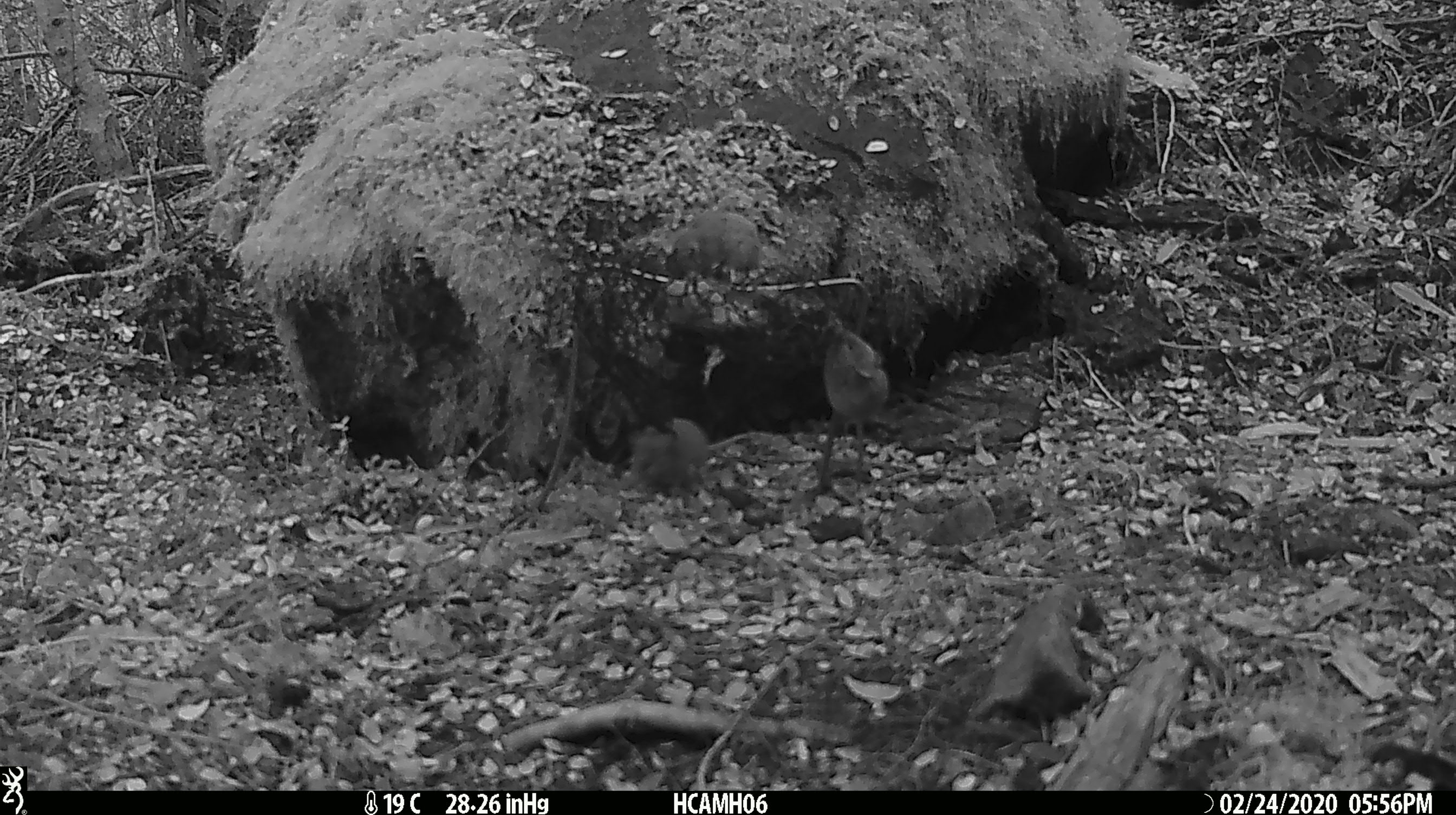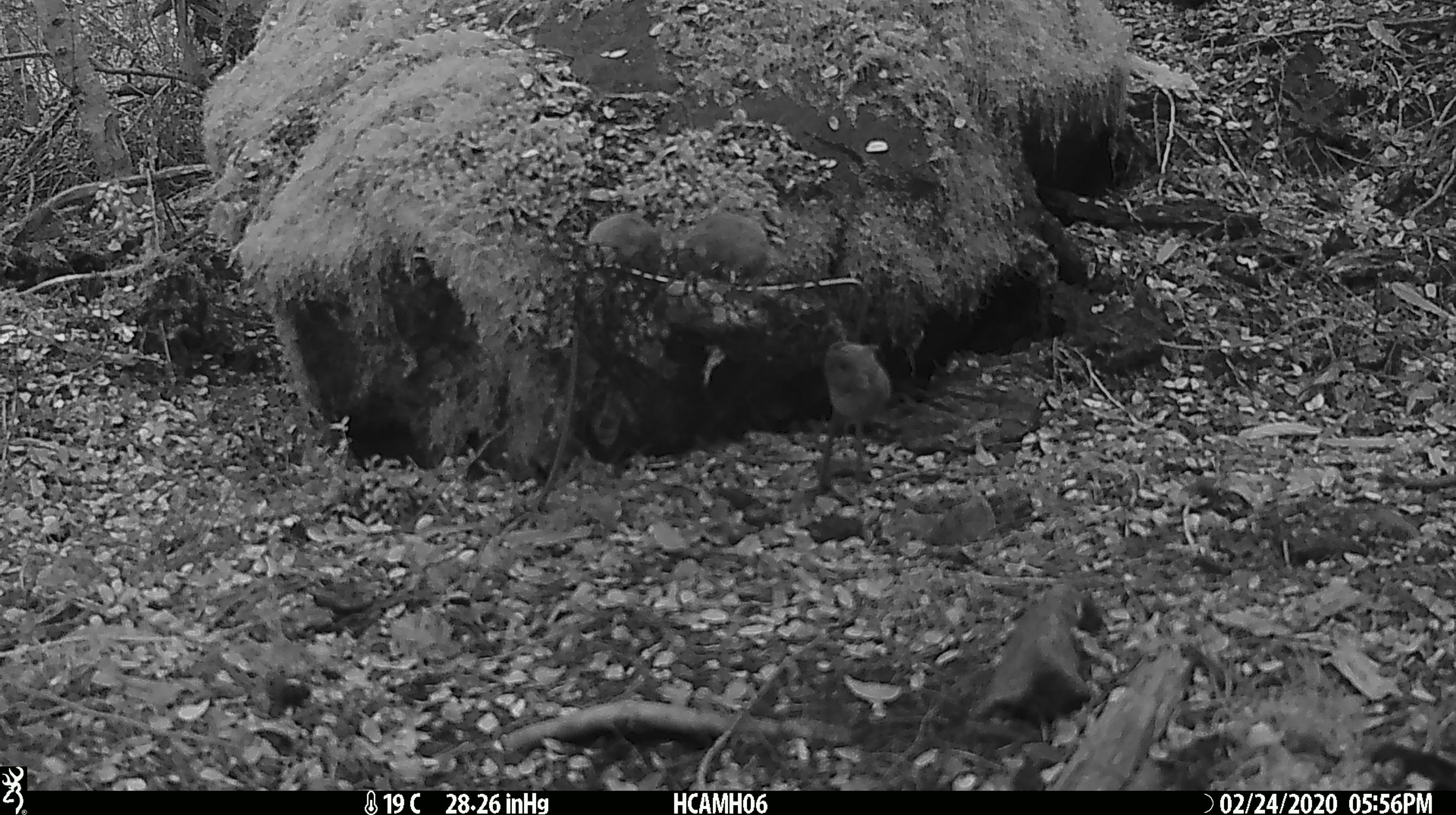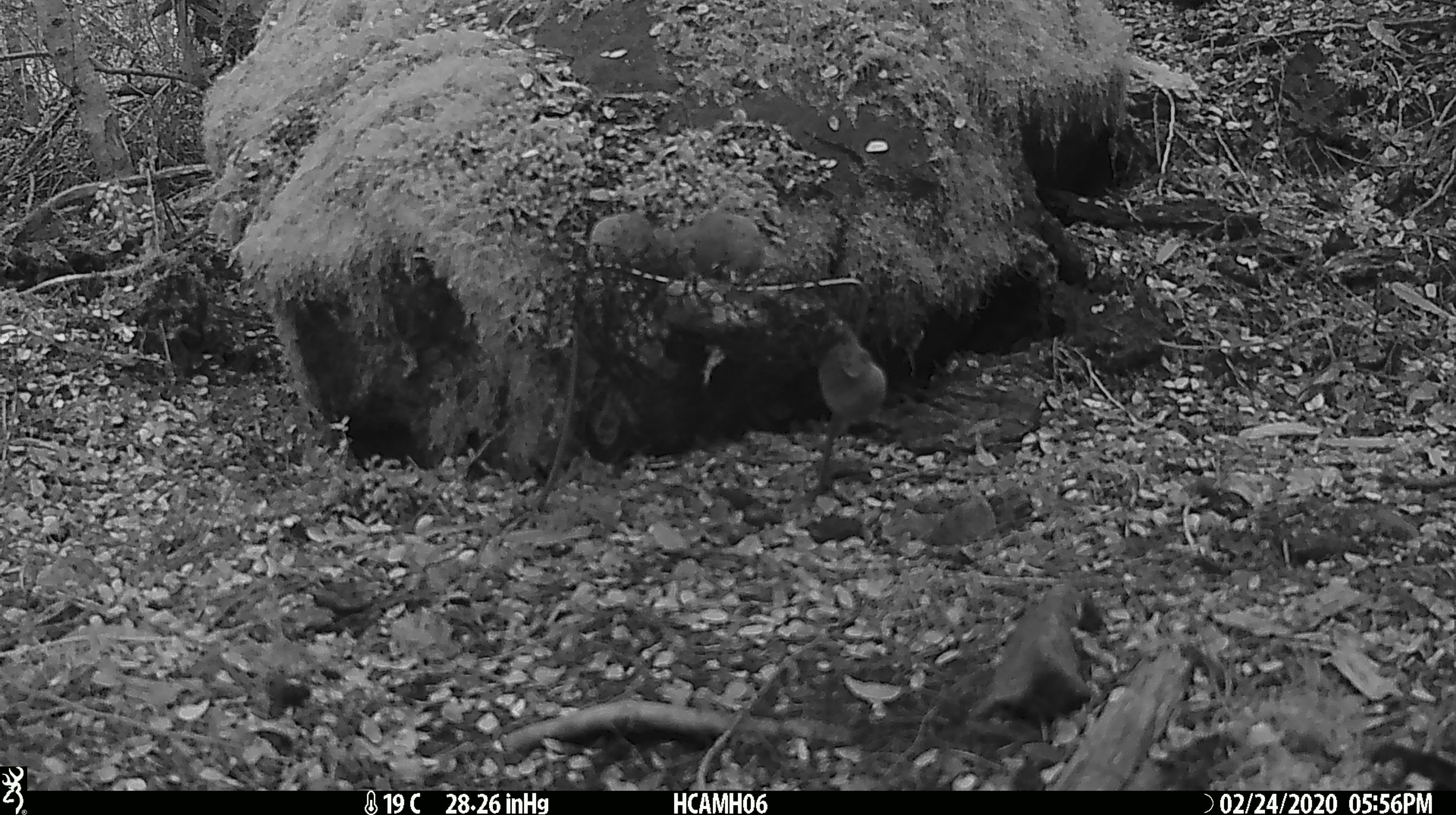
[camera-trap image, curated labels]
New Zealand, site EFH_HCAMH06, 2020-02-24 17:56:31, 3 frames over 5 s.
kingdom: Animalia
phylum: Chordata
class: Mammalia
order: Rodentia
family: Muridae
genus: Mus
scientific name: Mus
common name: mouse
Mouse (Mus).